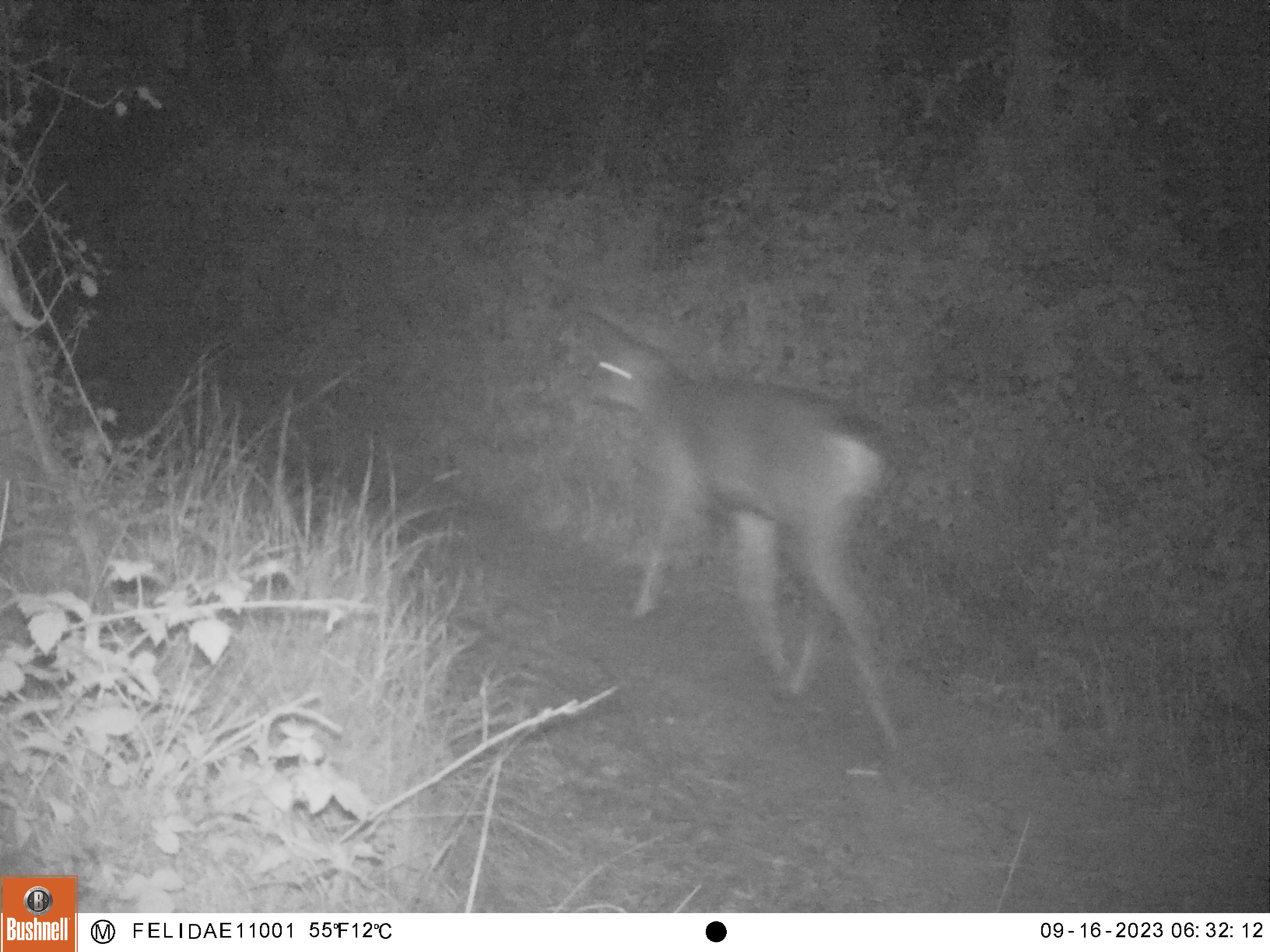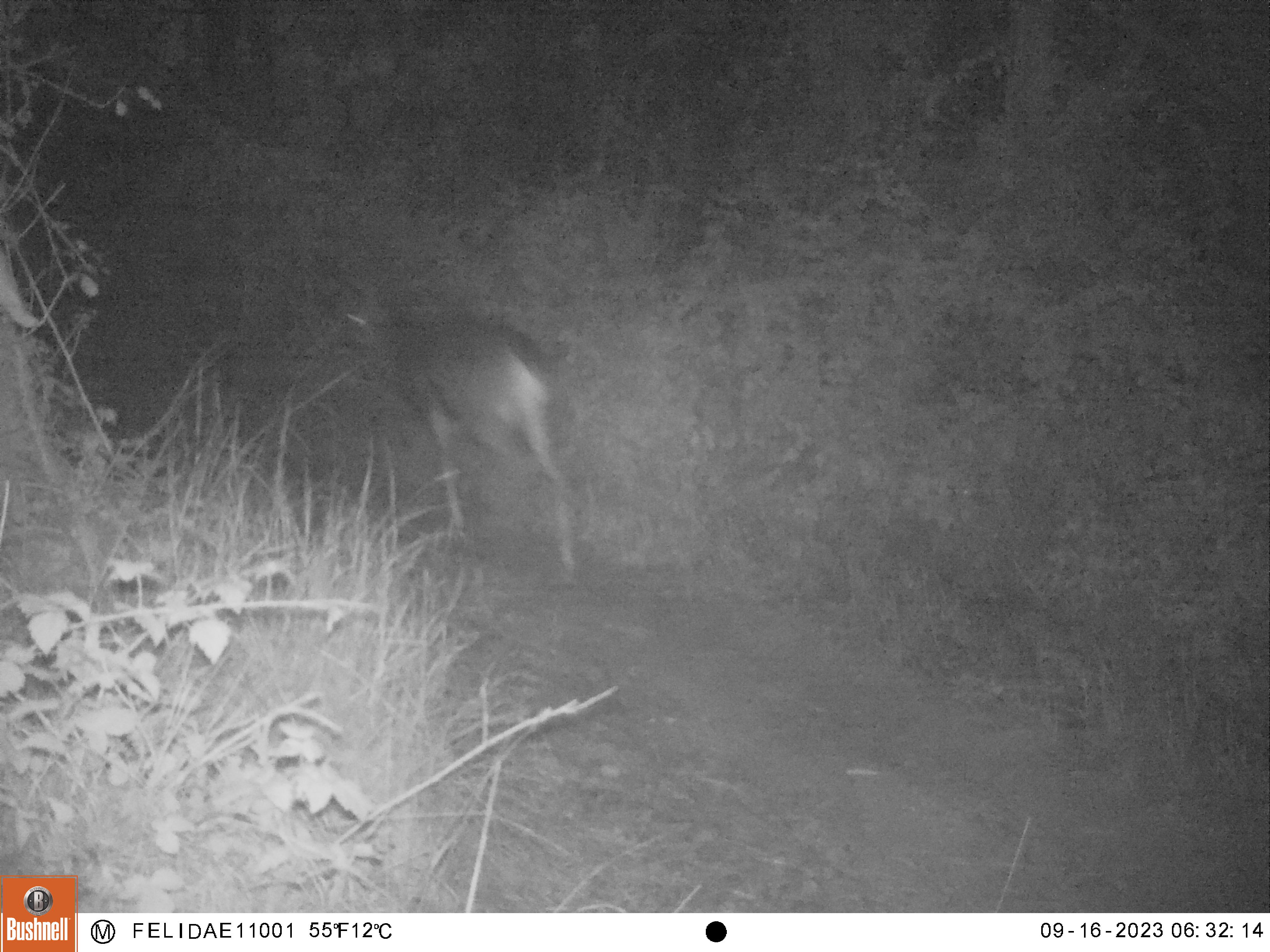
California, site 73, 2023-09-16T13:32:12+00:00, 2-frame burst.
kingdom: Animalia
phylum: Chordata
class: Mammalia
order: Artiodactyla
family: Cervidae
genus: Odocoileus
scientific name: Odocoileus hemionus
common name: mule deer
Mule deer (Odocoileus hemionus).